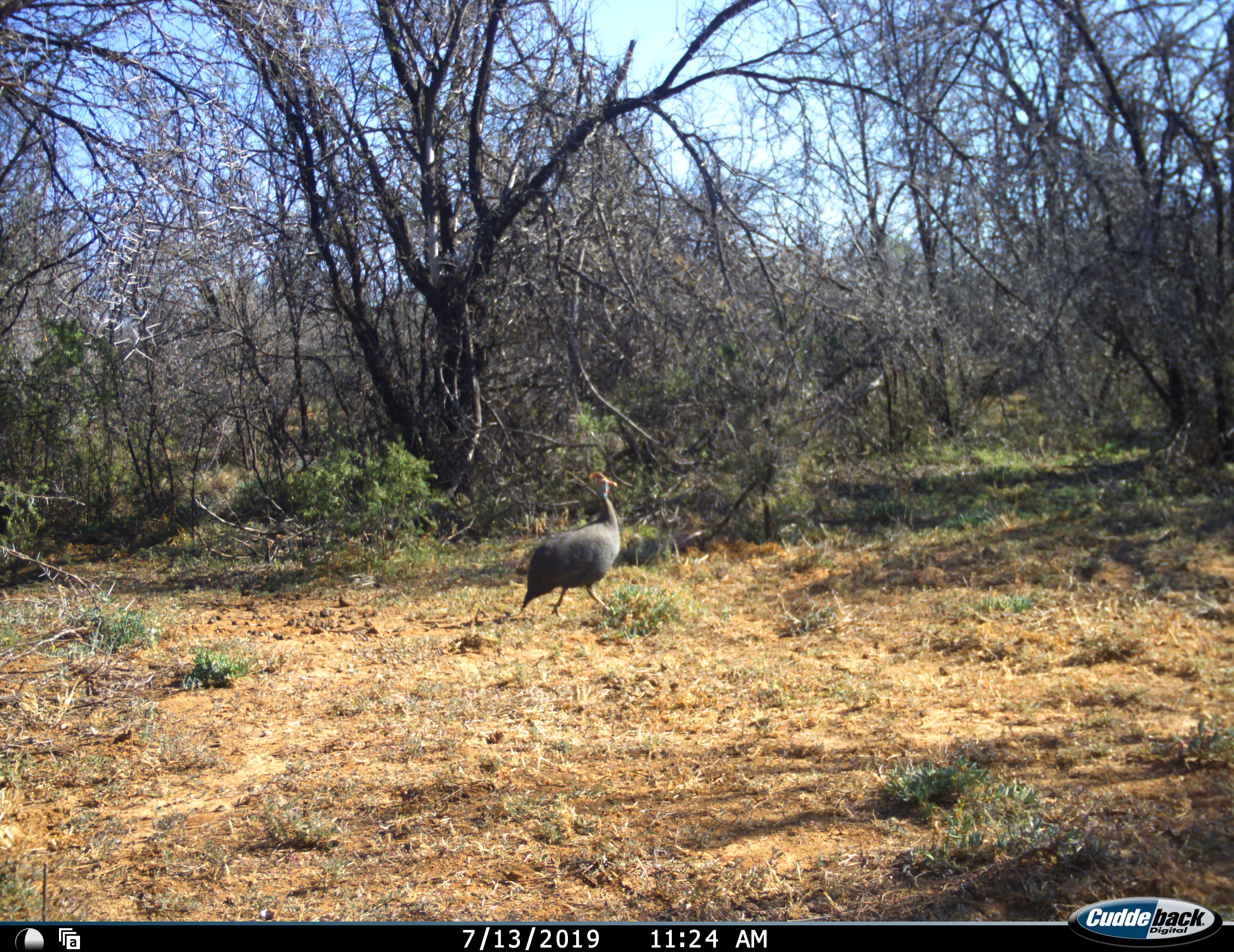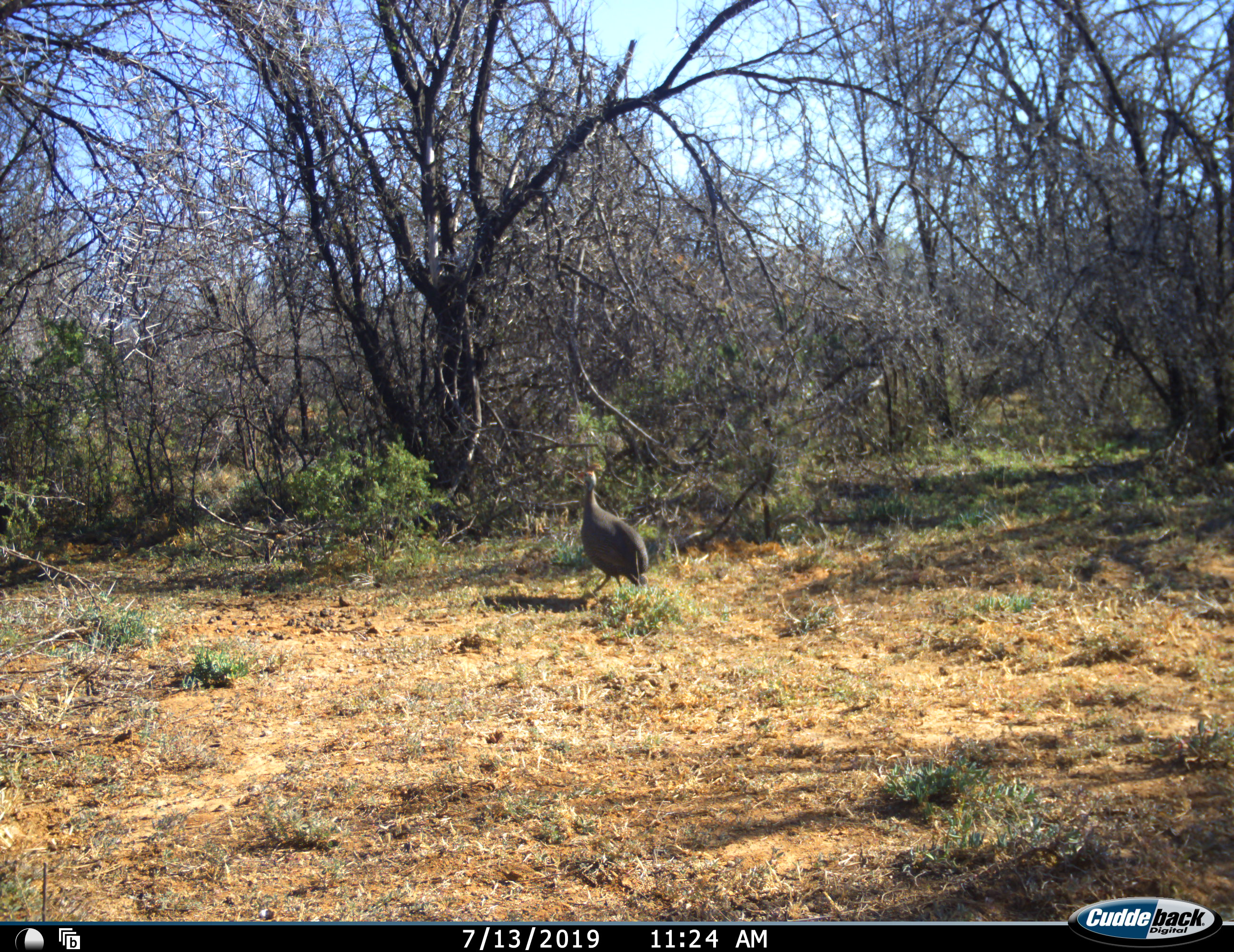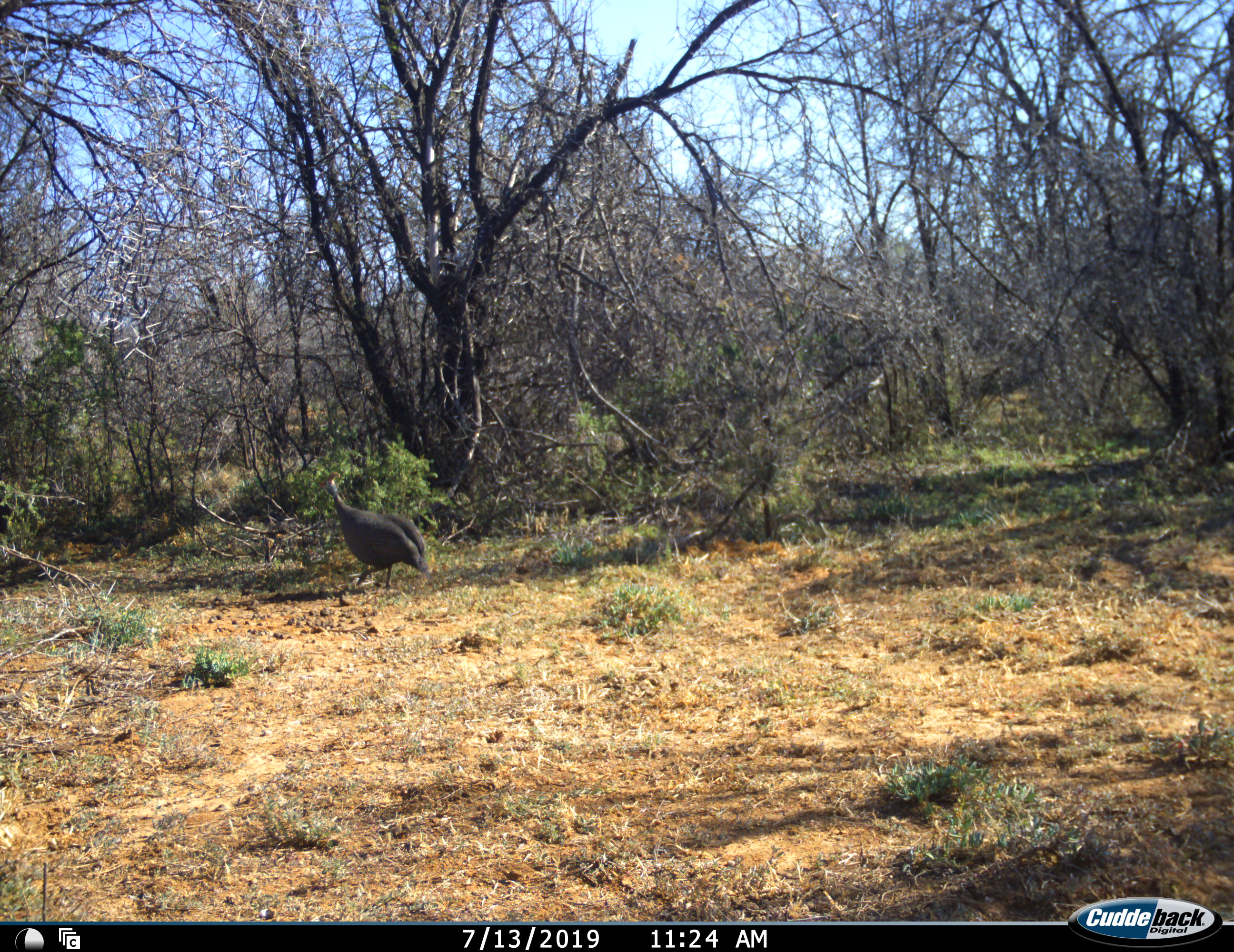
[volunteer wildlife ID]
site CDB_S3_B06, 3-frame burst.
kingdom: Animalia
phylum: Chordata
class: Aves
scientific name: Aves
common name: bird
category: birdother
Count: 1.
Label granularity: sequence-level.